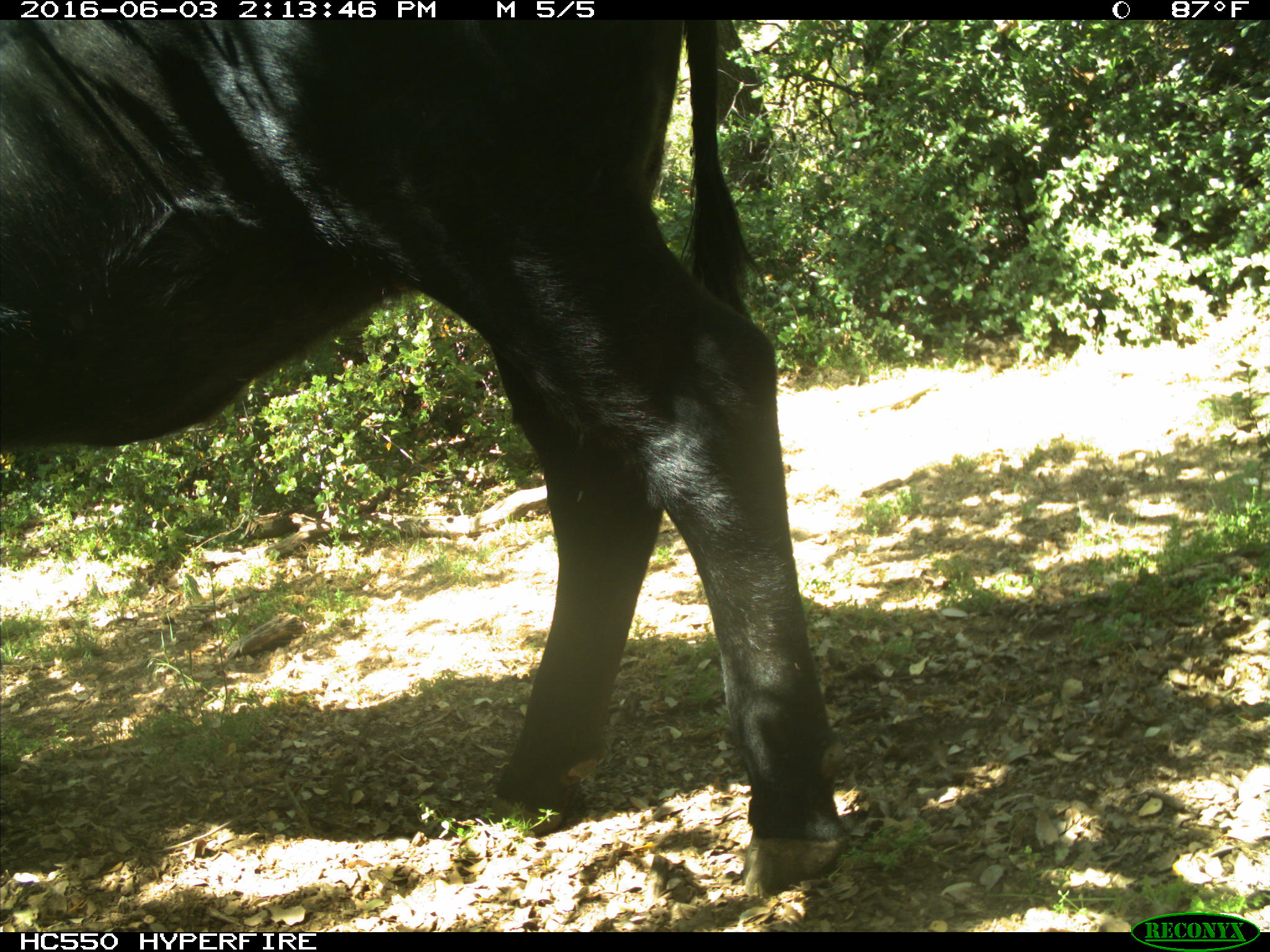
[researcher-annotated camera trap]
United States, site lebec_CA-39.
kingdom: Animalia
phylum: Chordata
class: Mammalia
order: Artiodactyla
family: Bovidae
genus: Bos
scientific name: Bos taurus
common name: domestic cow